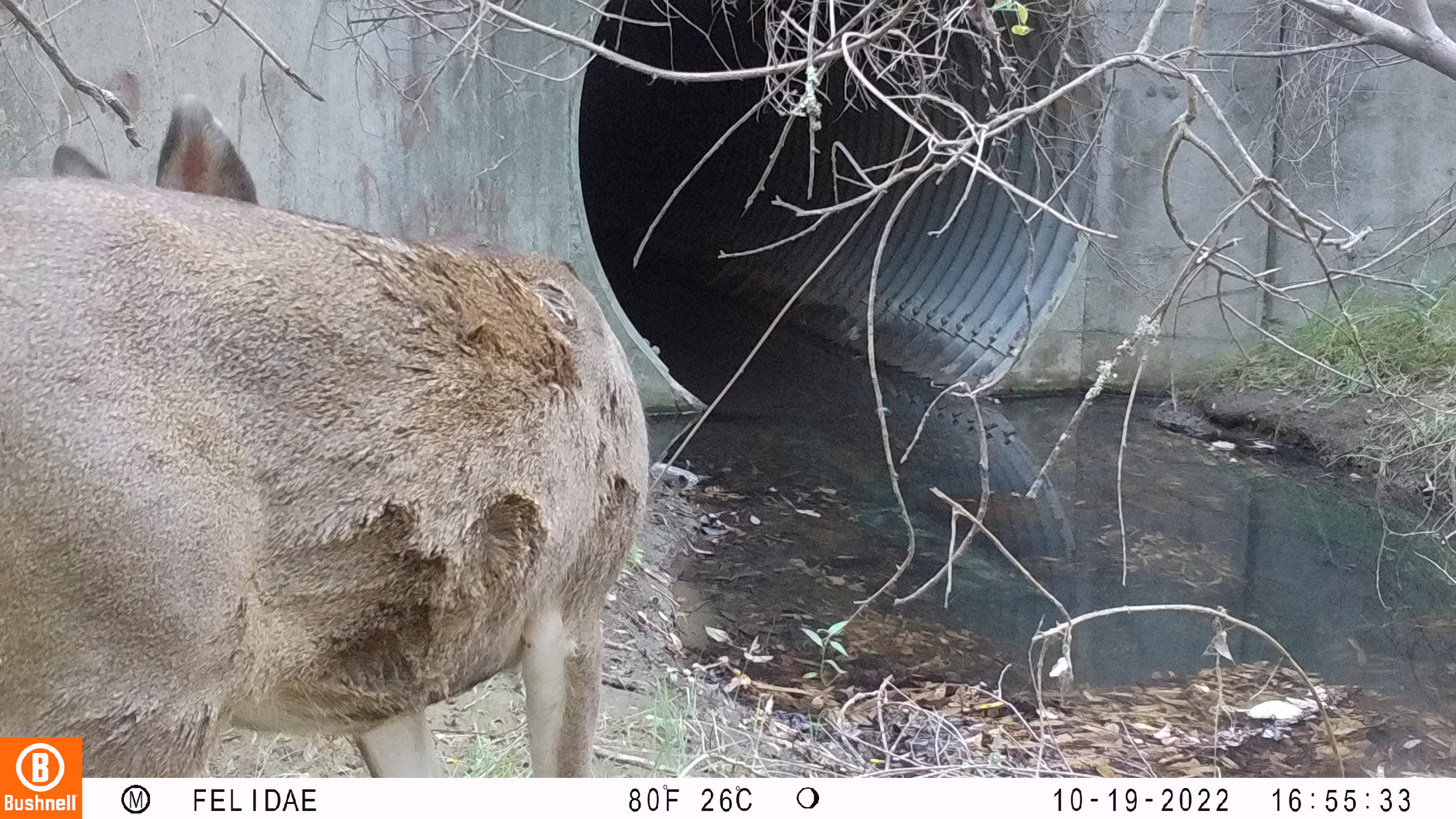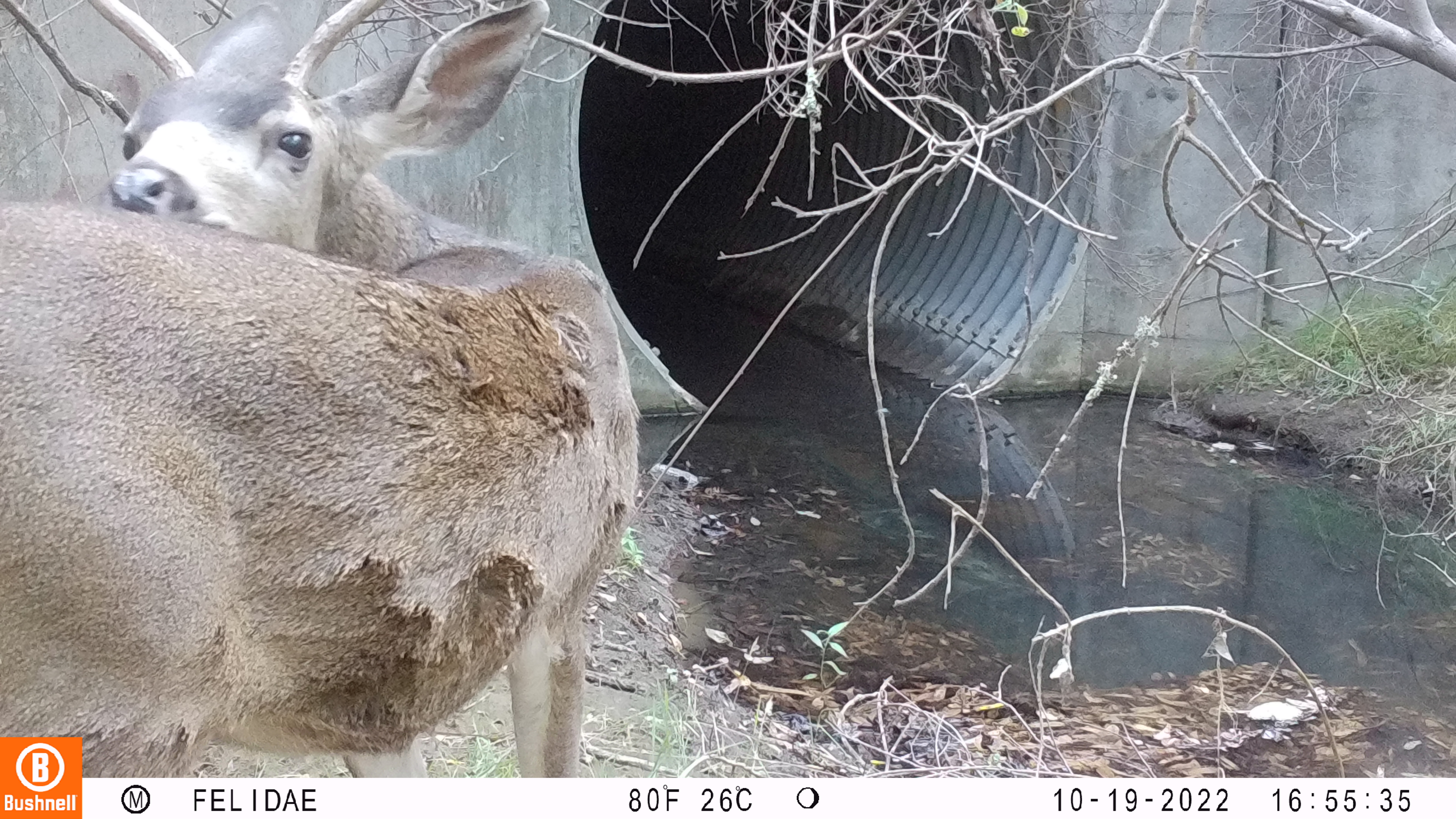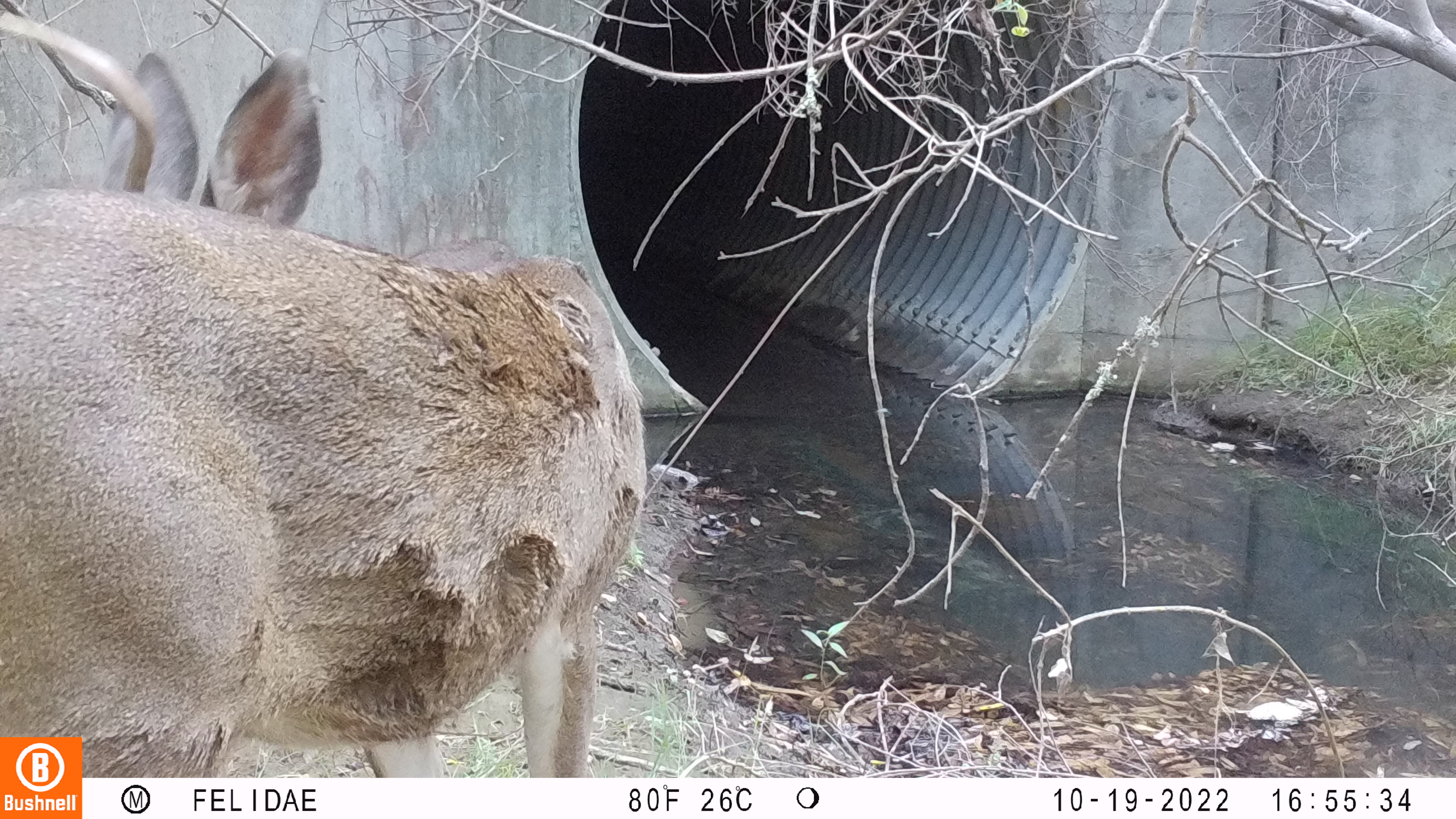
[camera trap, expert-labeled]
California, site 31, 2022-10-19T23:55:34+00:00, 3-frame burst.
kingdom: Animalia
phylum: Chordata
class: Mammalia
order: Artiodactyla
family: Cervidae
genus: Odocoileus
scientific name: Odocoileus hemionus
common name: mule deer